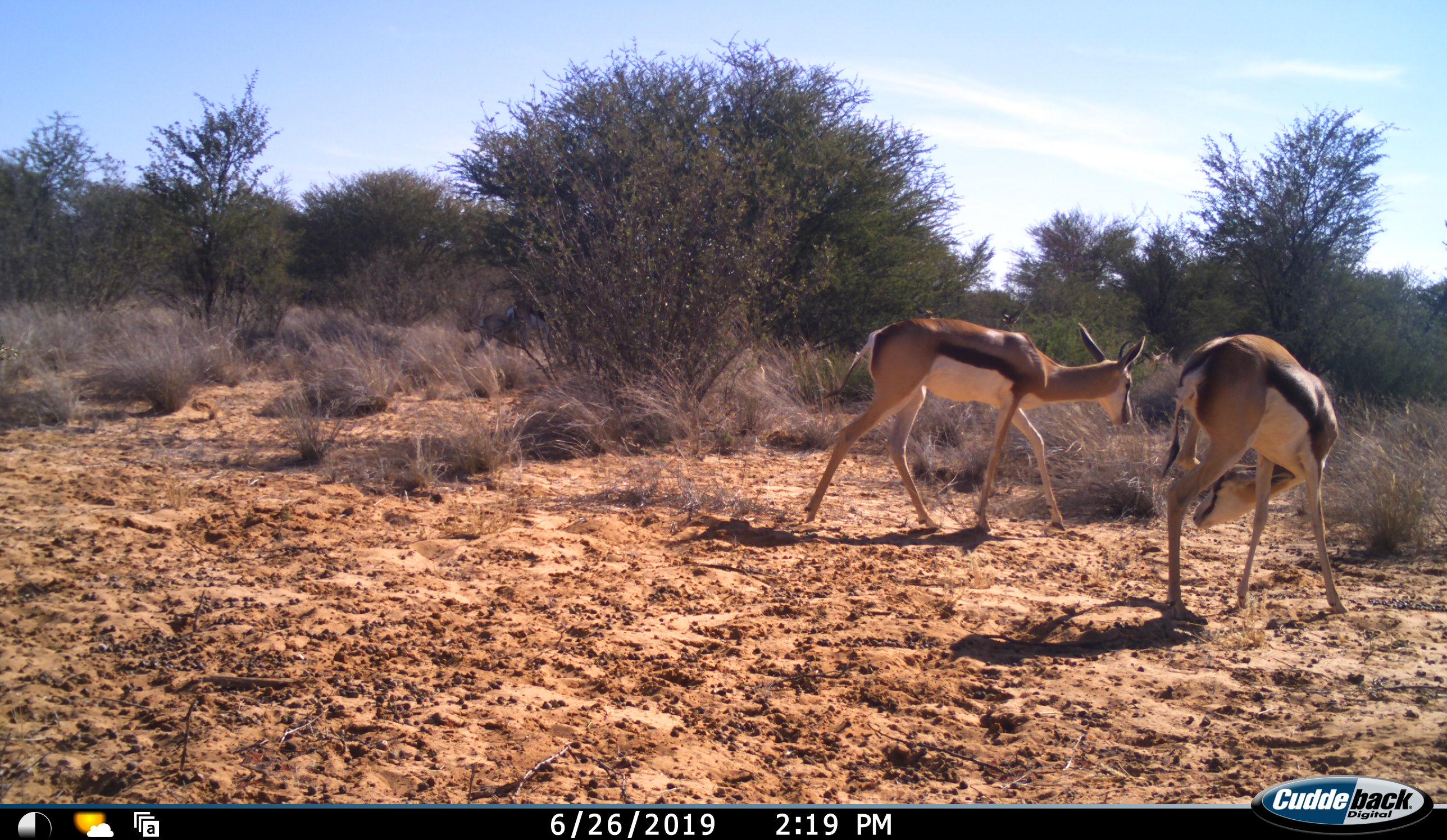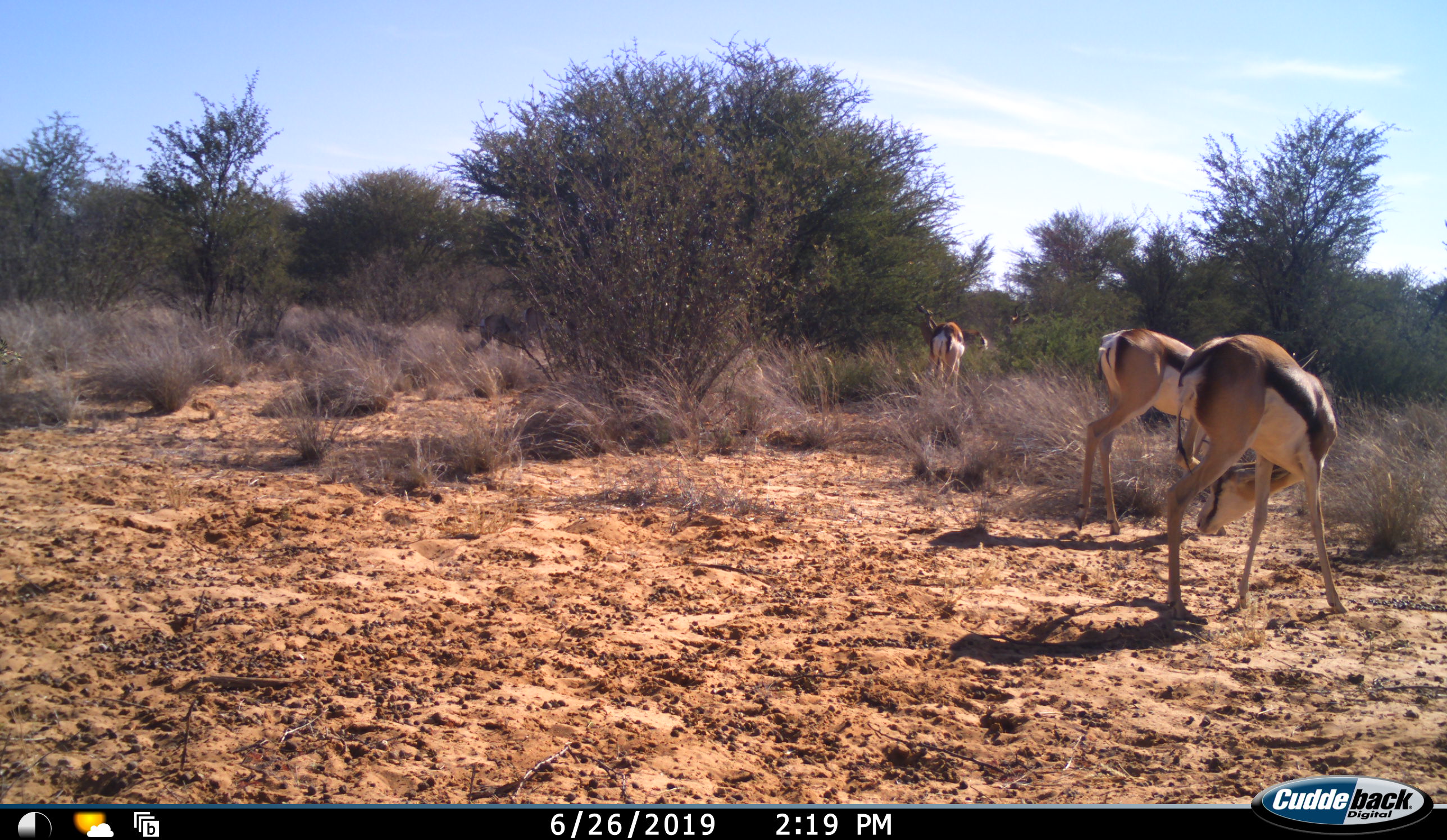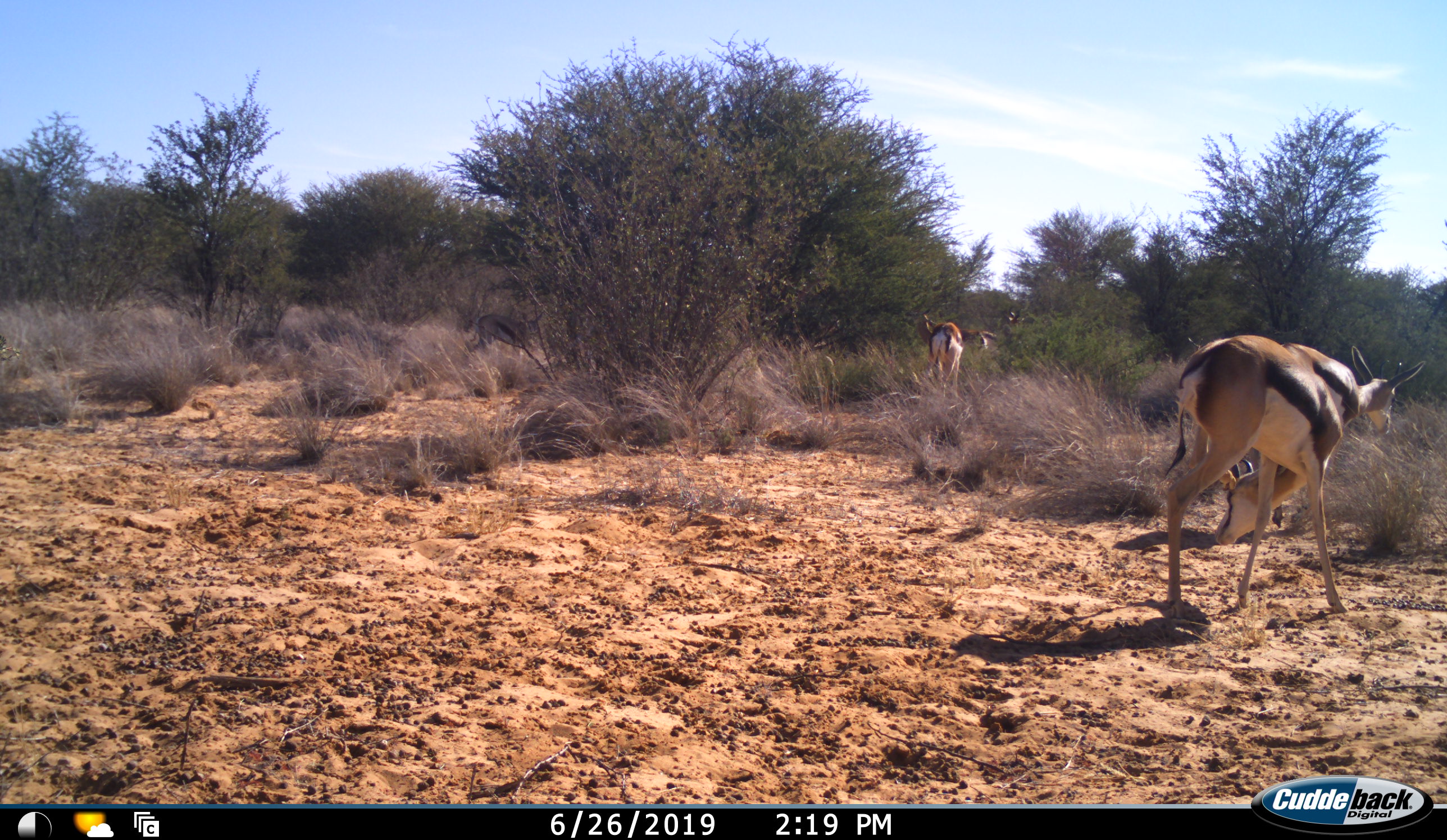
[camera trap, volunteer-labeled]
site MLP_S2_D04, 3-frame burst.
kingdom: Animalia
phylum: Chordata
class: Mammalia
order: Artiodactyla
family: Bovidae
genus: Antidorcas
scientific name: Antidorcas marsupialis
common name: springbok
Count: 4.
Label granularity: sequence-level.